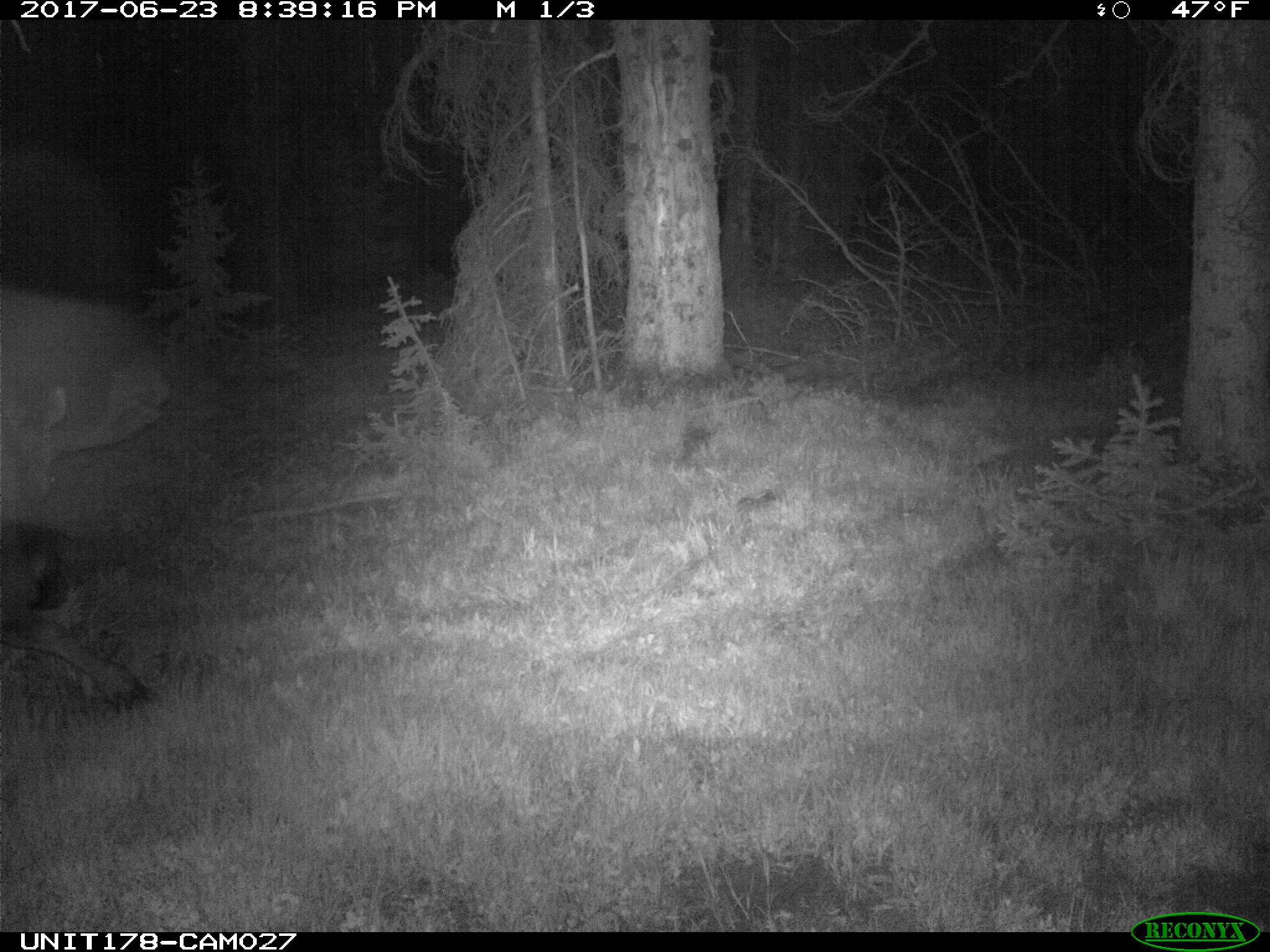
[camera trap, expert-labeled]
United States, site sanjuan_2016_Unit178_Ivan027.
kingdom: Animalia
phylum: Chordata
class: Mammalia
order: Artiodactyla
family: Cervidae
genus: Alces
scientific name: Alces alces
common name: moose